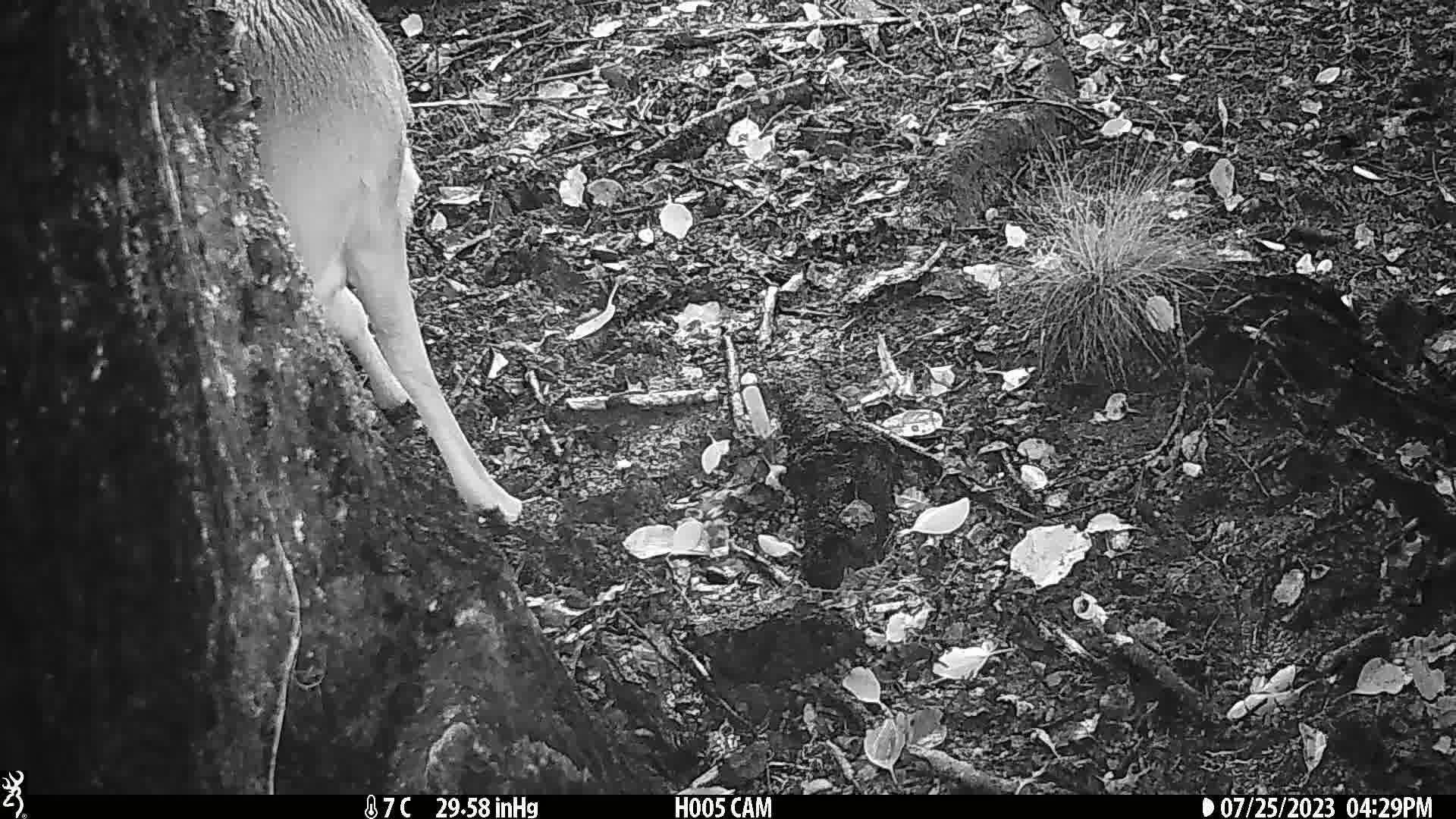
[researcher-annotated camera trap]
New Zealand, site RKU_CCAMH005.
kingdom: Animalia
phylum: Chordata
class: Mammalia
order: Artiodactyla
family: Cervidae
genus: Odocoileus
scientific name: Odocoileus virginianus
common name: white-tailed deer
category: white tailed deer